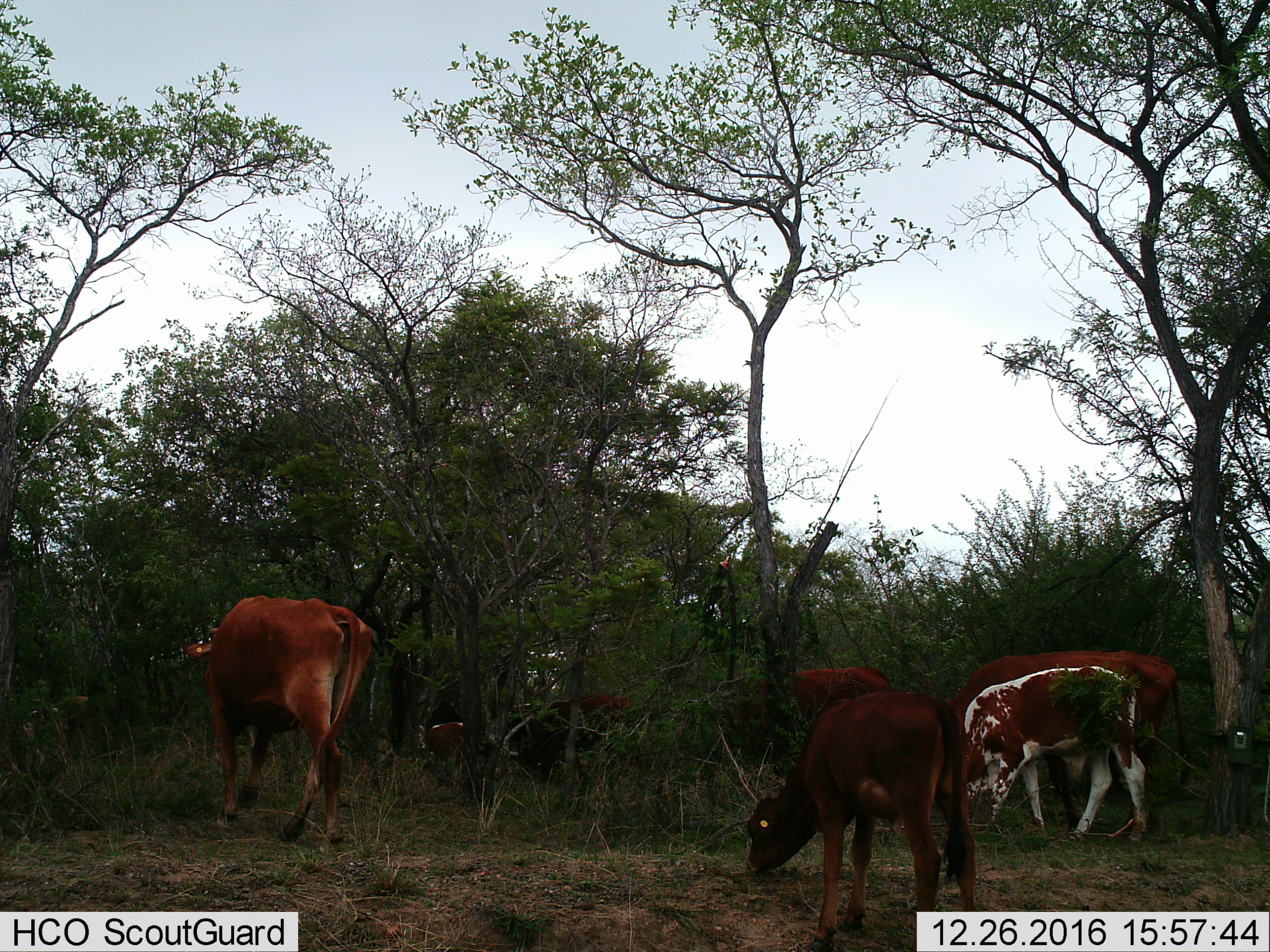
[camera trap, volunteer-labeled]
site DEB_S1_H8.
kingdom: Animalia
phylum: Chordata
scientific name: Vertebrata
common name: domestic animal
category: domesticanimal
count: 8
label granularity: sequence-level